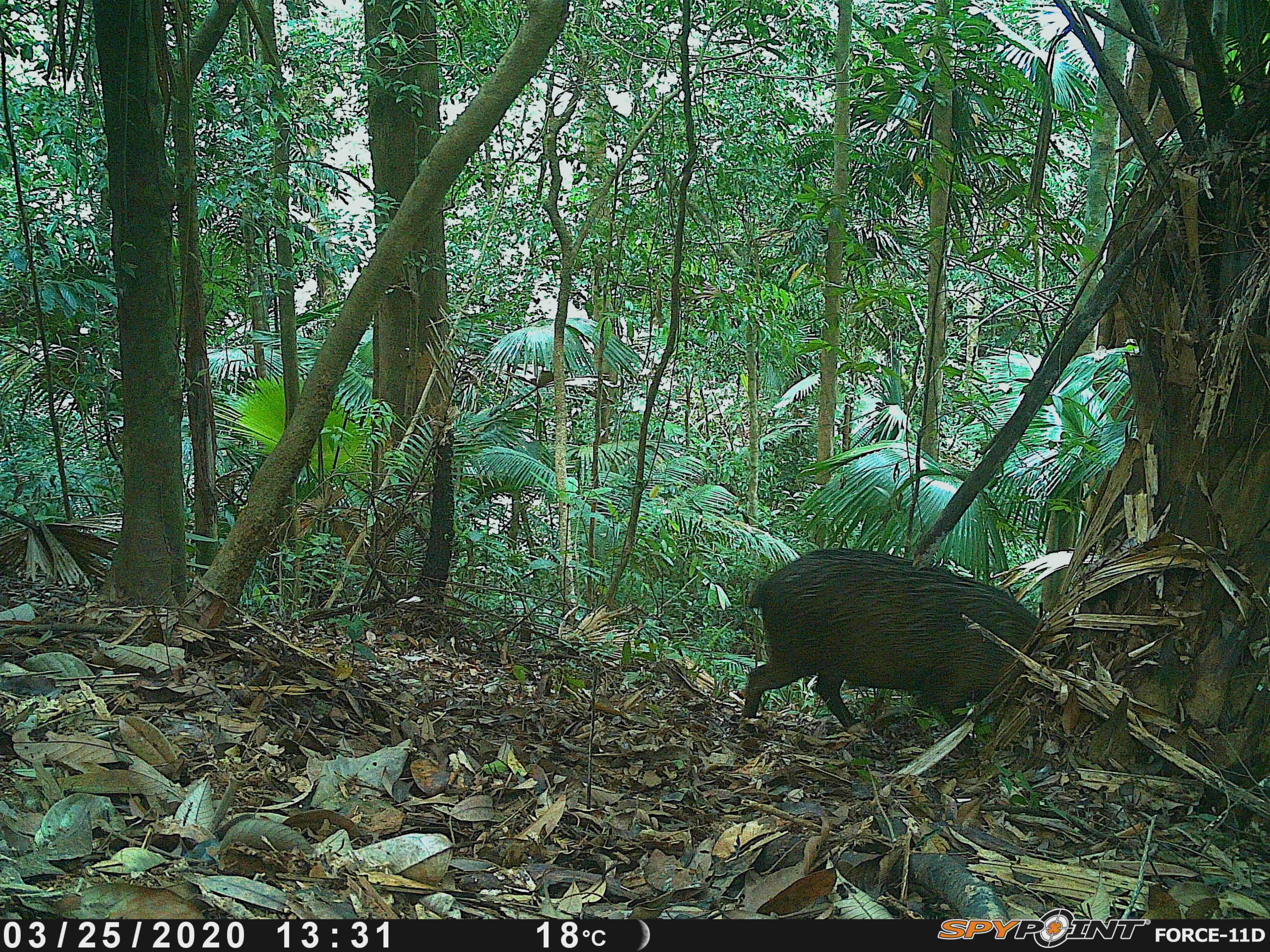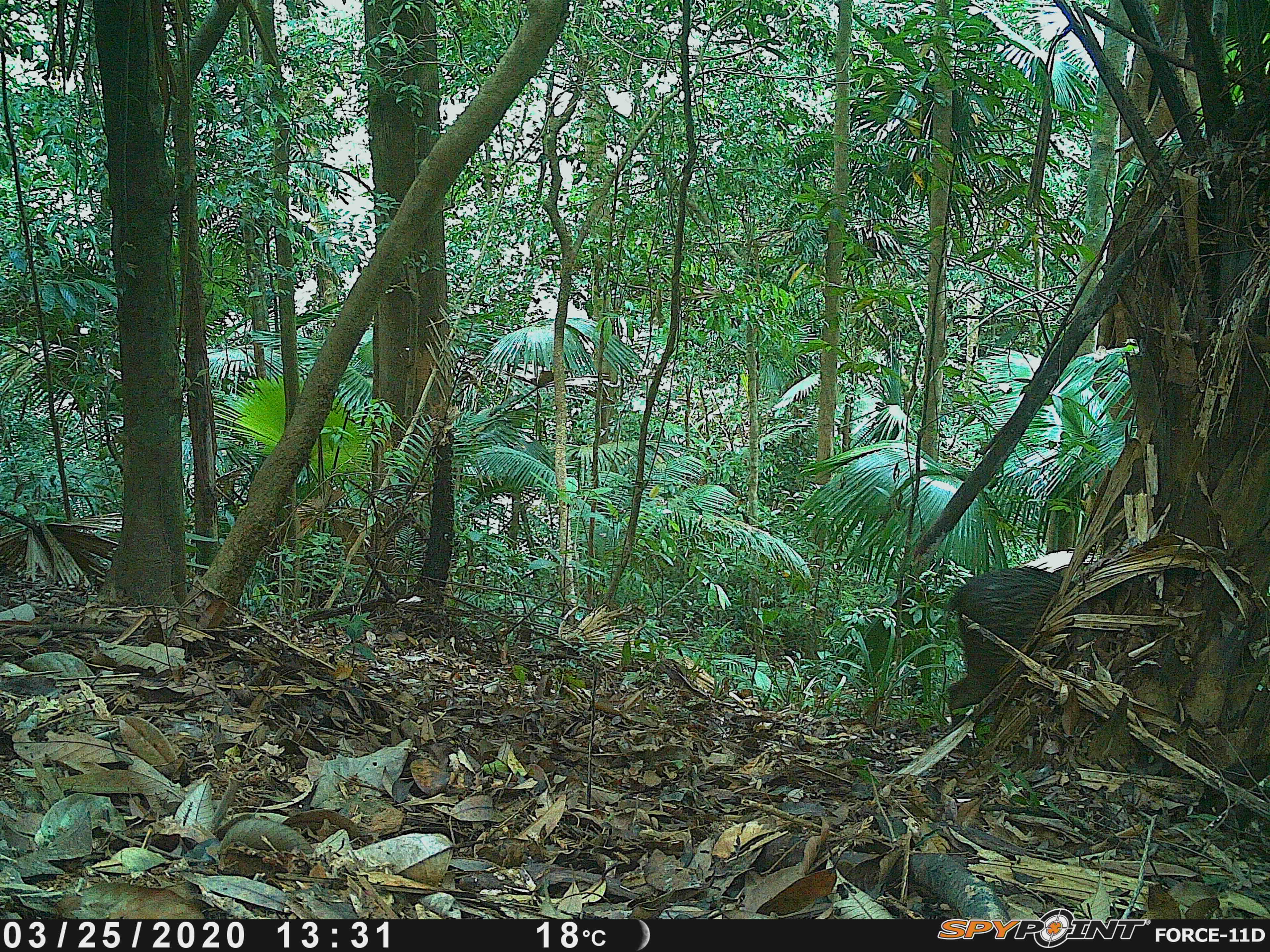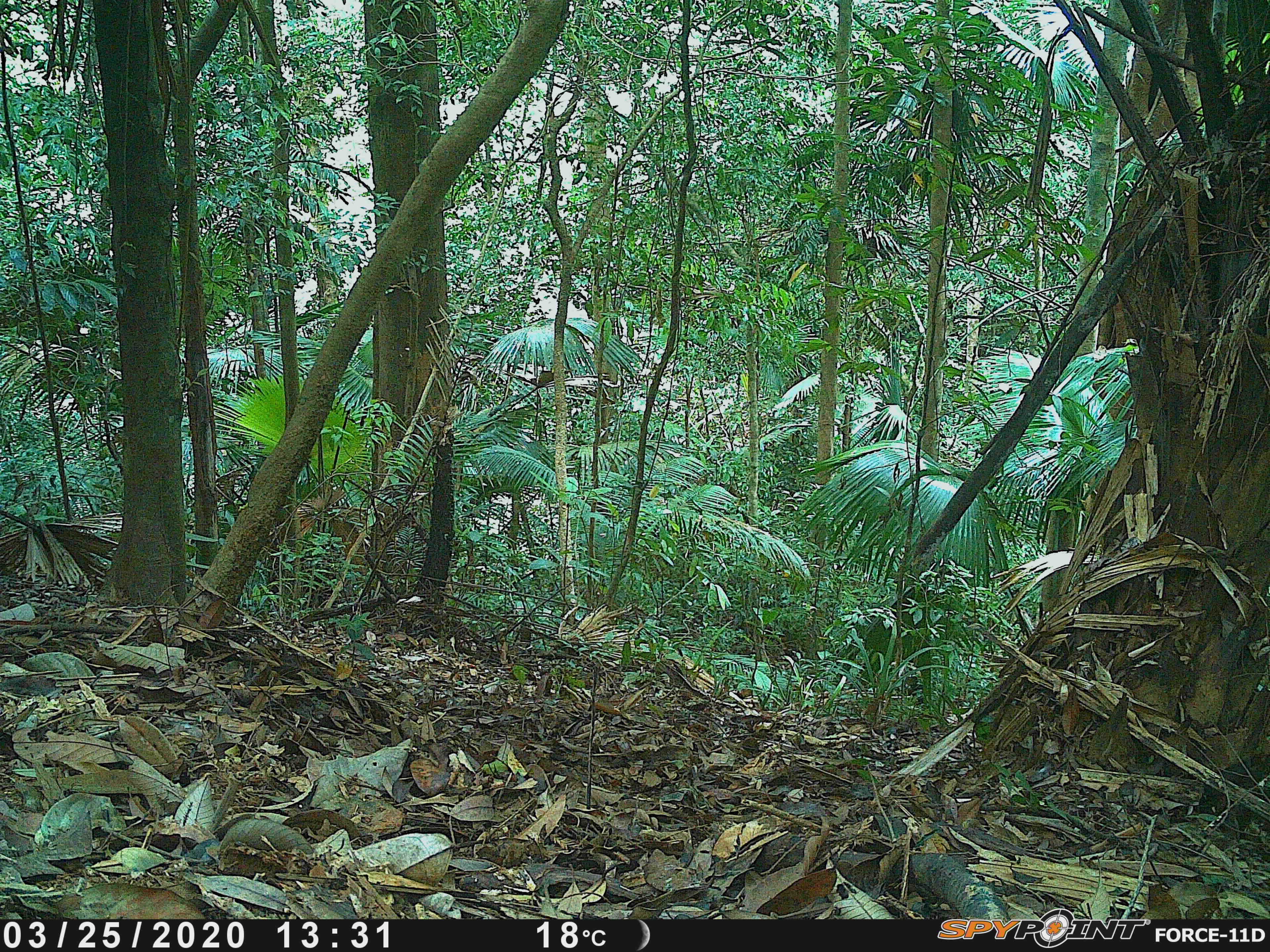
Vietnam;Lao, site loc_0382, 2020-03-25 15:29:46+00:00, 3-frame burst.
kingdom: Animalia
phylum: Chordata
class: Mammalia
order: Artiodactyla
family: Suidae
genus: Sus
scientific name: Sus scrofa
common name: eurasian wild pig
Eurasian wild pig (Sus scrofa). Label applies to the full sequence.